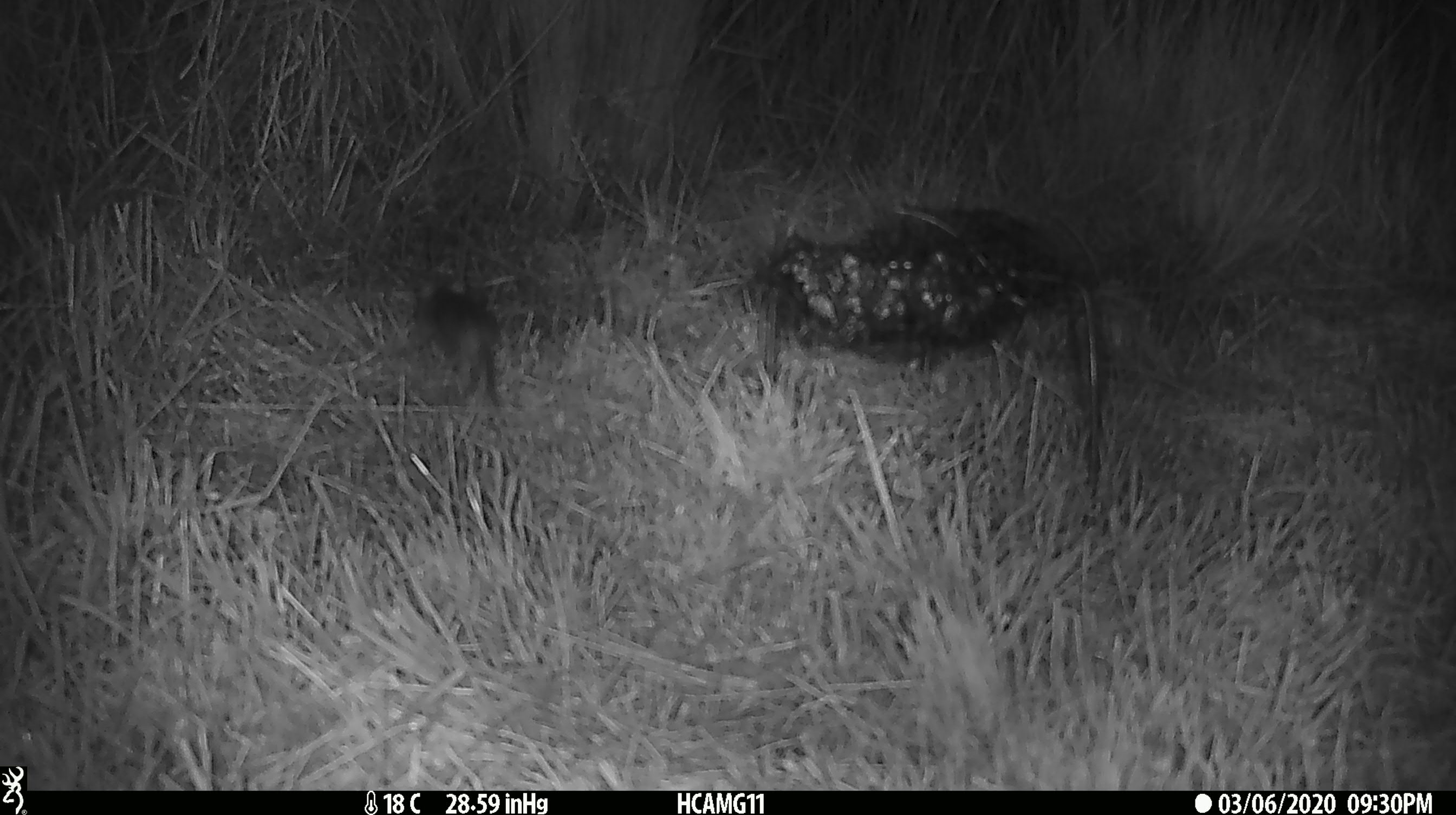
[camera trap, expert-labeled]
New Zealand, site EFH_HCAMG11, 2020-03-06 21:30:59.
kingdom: Animalia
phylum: Chordata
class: Mammalia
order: Rodentia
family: Muridae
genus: Mus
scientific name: Mus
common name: mouse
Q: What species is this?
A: Mouse (Mus).